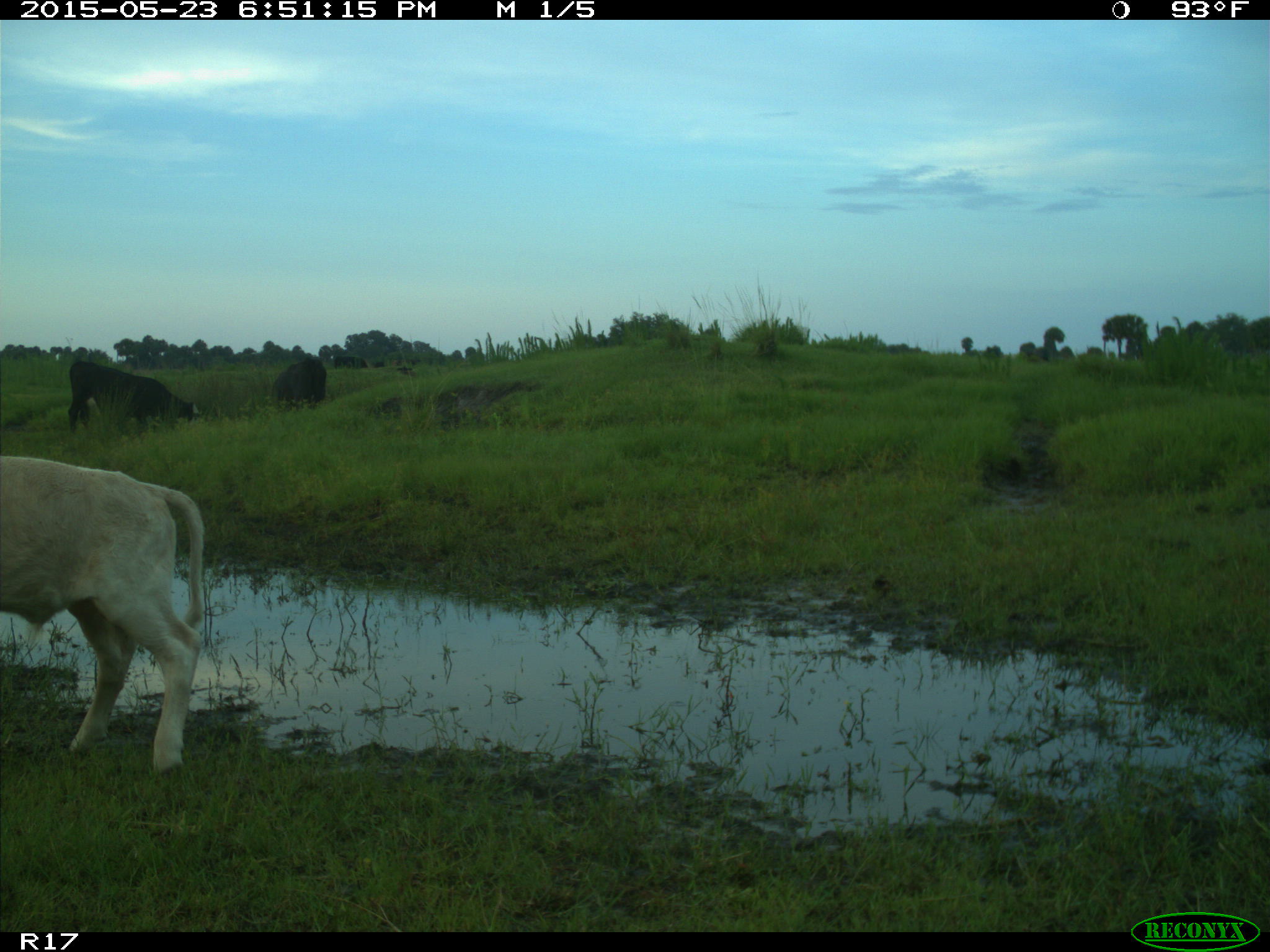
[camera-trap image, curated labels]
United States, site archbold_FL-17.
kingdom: Animalia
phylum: Chordata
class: Mammalia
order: Artiodactyla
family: Bovidae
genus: Bos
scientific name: Bos taurus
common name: domestic cow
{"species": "Bos taurus (domestic cow)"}